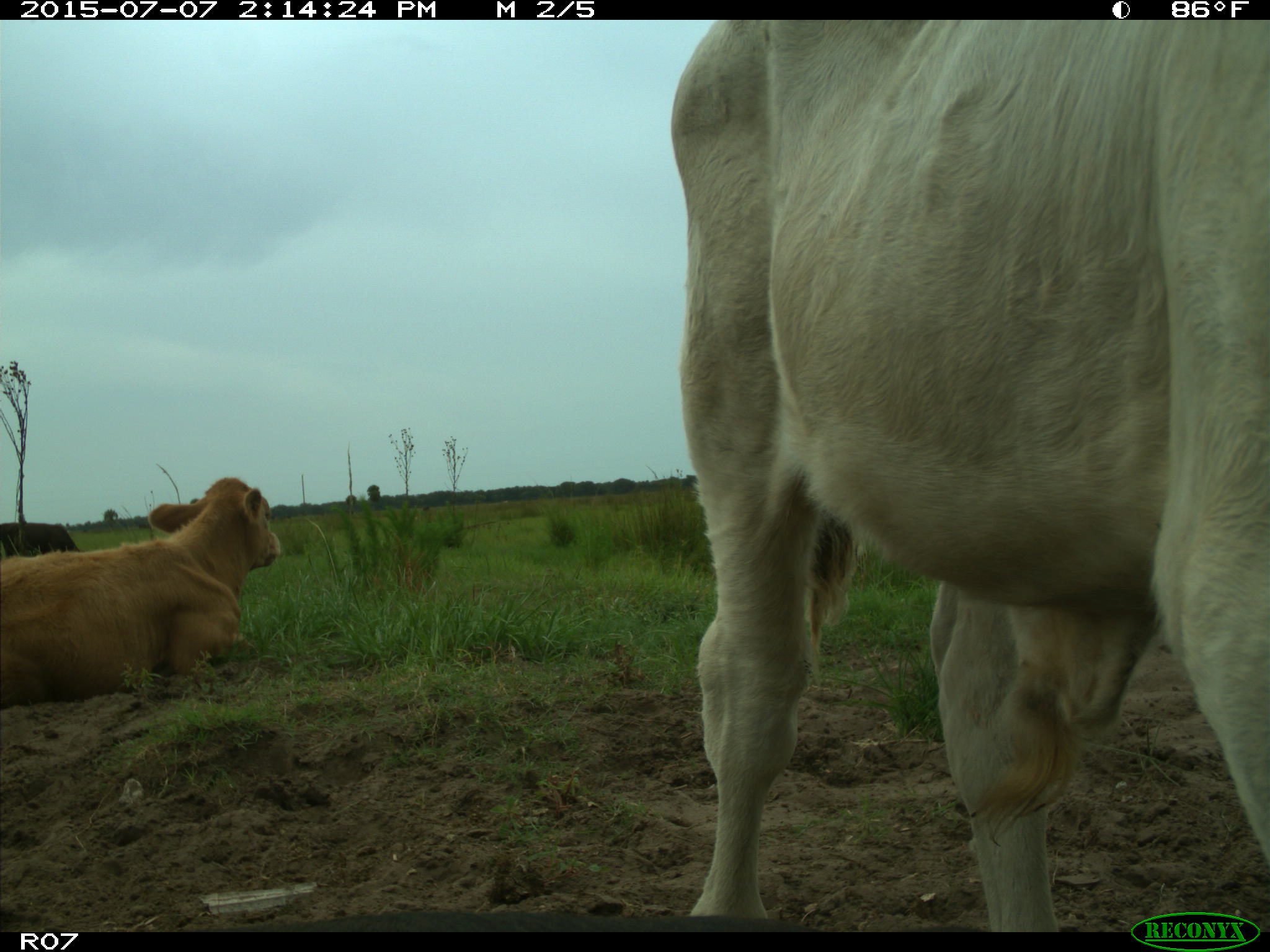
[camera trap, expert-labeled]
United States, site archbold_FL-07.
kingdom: Animalia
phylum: Chordata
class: Mammalia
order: Artiodactyla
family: Bovidae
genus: Bos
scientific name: Bos taurus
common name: domestic cow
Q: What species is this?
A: Bos taurus (domestic cow).